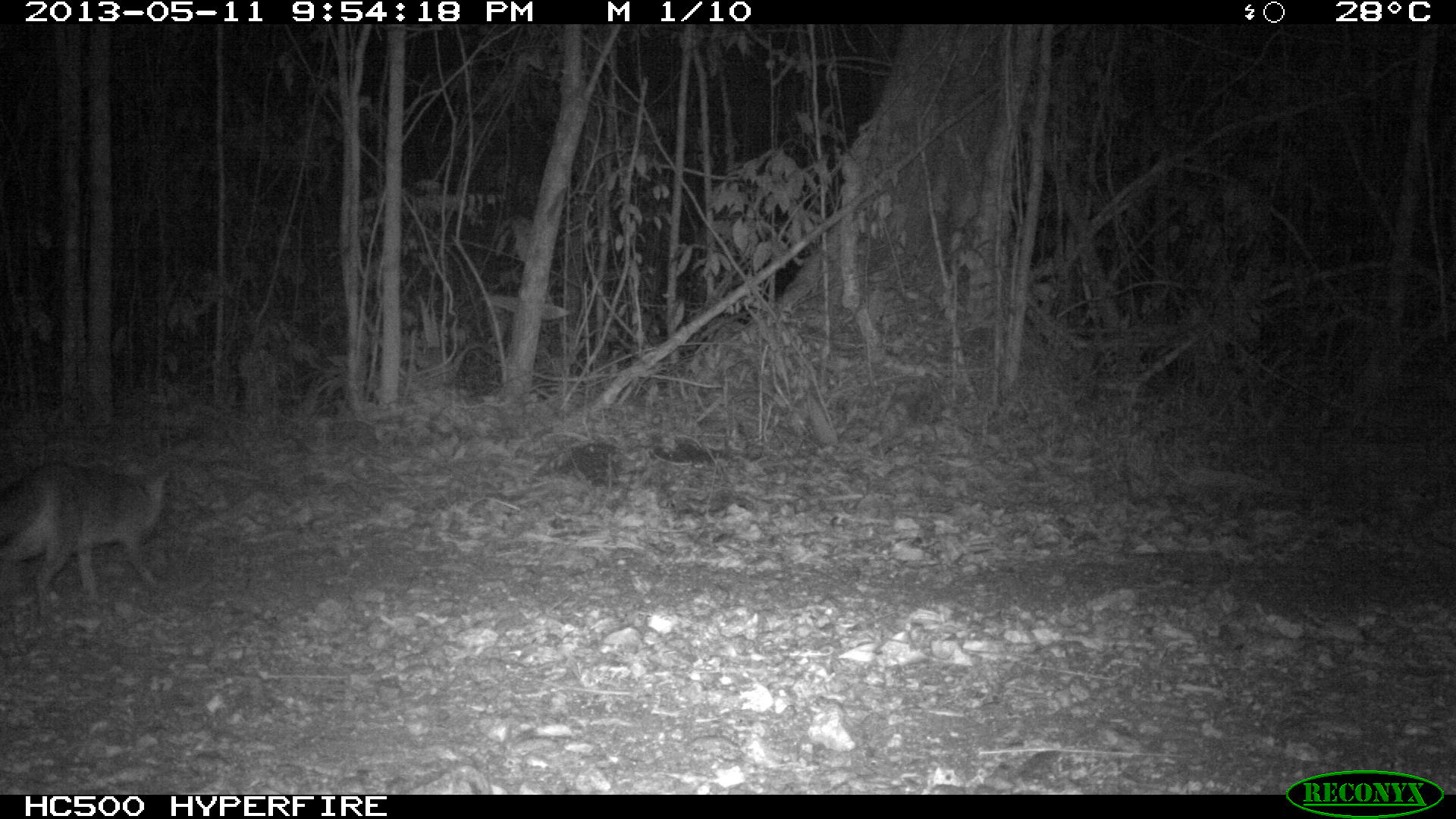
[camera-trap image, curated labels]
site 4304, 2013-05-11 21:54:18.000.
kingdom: Animalia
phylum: Chordata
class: Mammalia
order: Carnivora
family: Canidae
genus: Urocyon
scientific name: Urocyon cinereoargenteus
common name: gray fox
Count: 1.